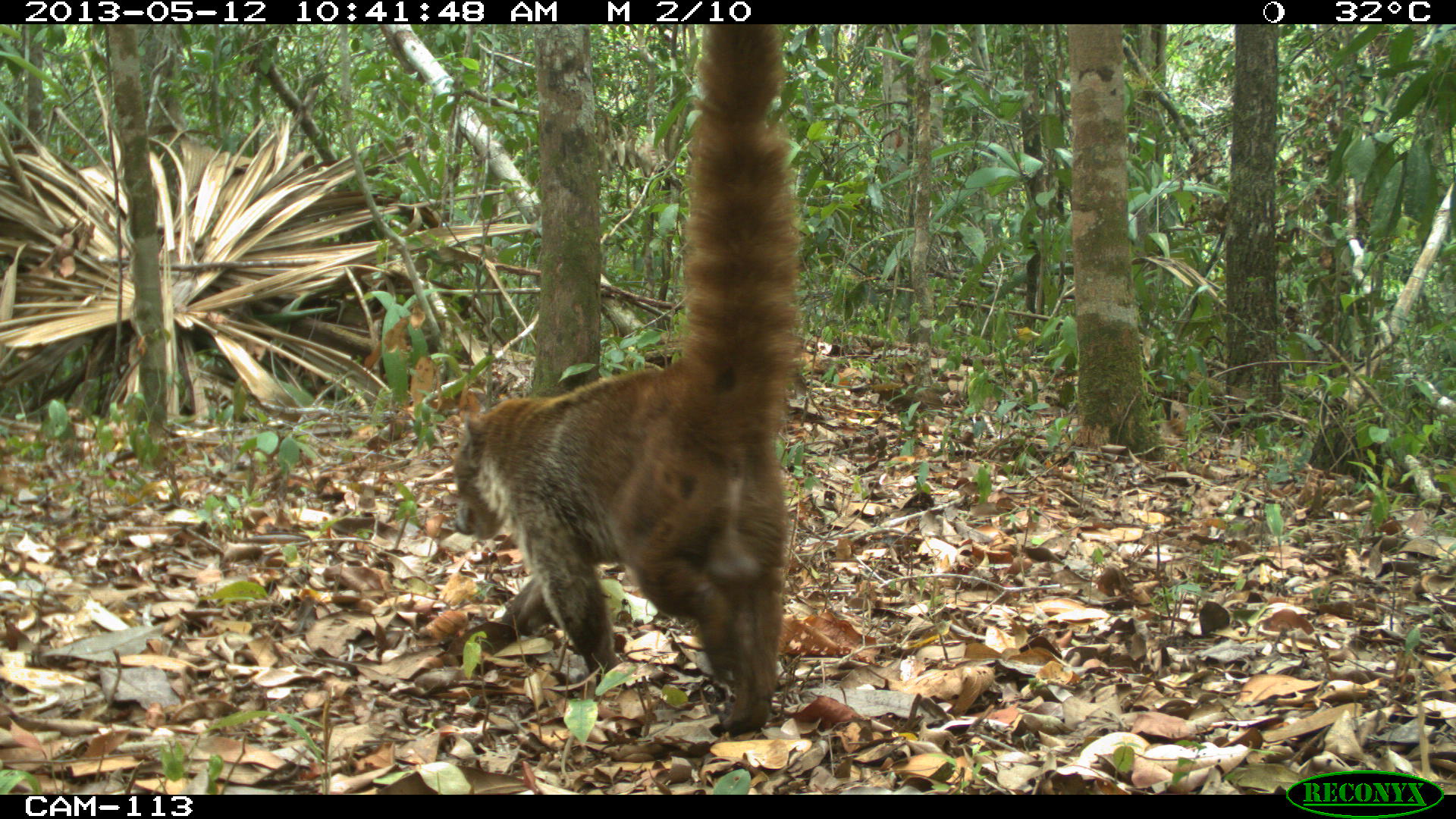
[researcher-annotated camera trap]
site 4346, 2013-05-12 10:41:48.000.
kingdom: Animalia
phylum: Chordata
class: Mammalia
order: Carnivora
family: Procyonidae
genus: Nasua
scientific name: Nasua narica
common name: white-nosed coati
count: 1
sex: male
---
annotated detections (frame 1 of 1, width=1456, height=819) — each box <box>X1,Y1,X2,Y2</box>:
nasua narica: <box>450,24,799,737</box>